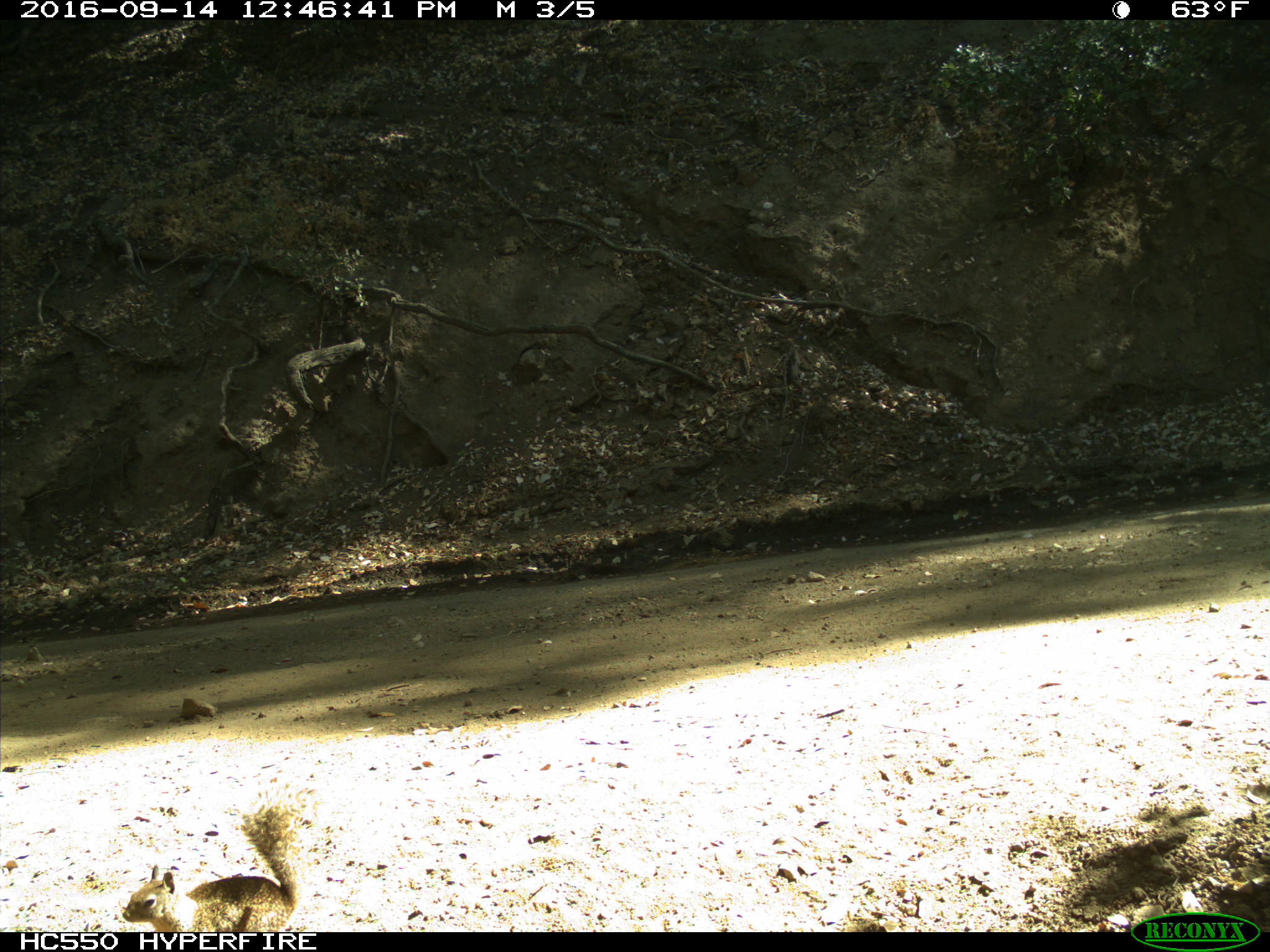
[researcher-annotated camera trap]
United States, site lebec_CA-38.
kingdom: Animalia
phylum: Chordata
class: Mammalia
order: Rodentia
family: Sciuridae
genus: Otospermophilus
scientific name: Otospermophilus beecheyi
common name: california ground squirrel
Otospermophilus beecheyi (california ground squirrel).